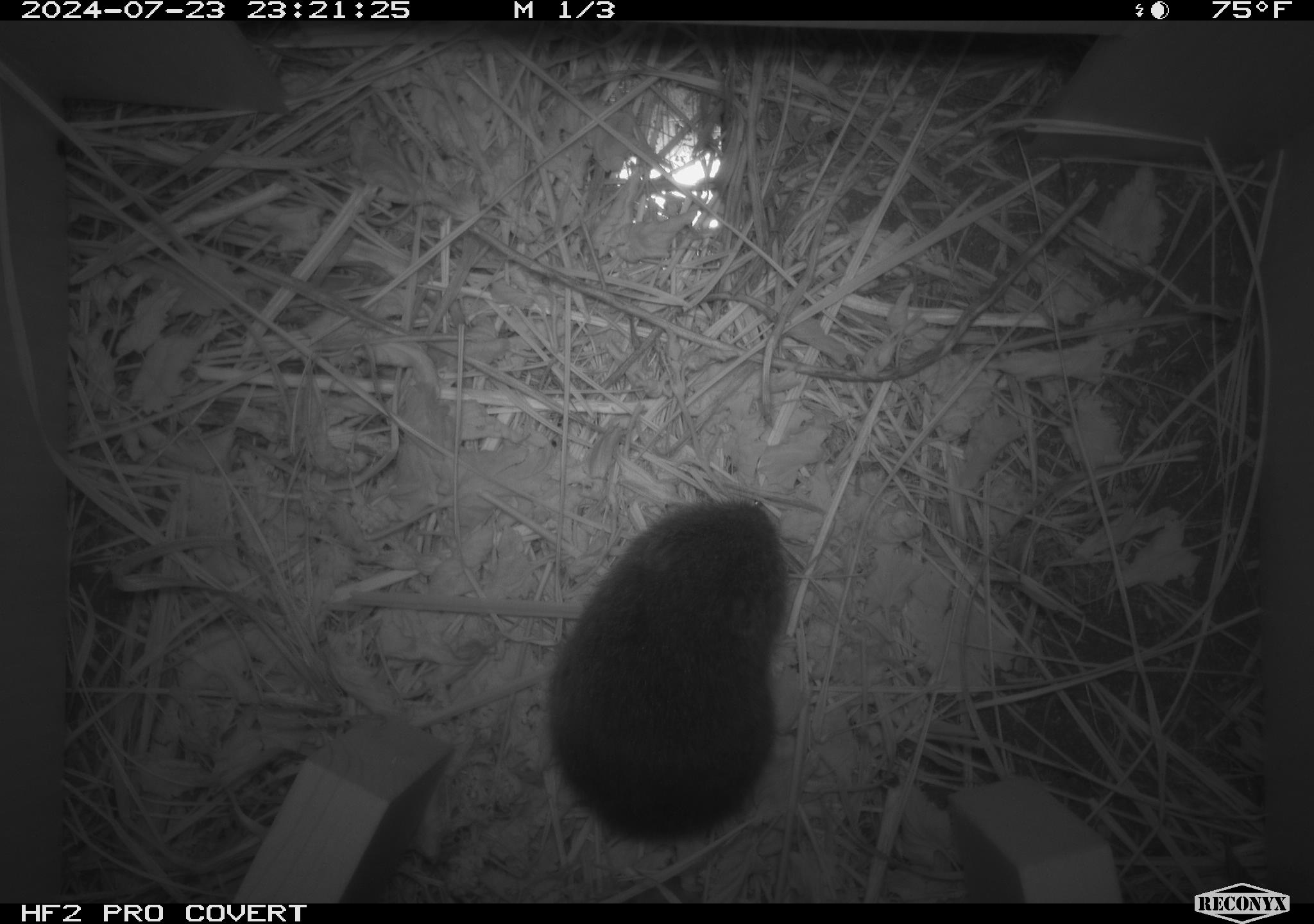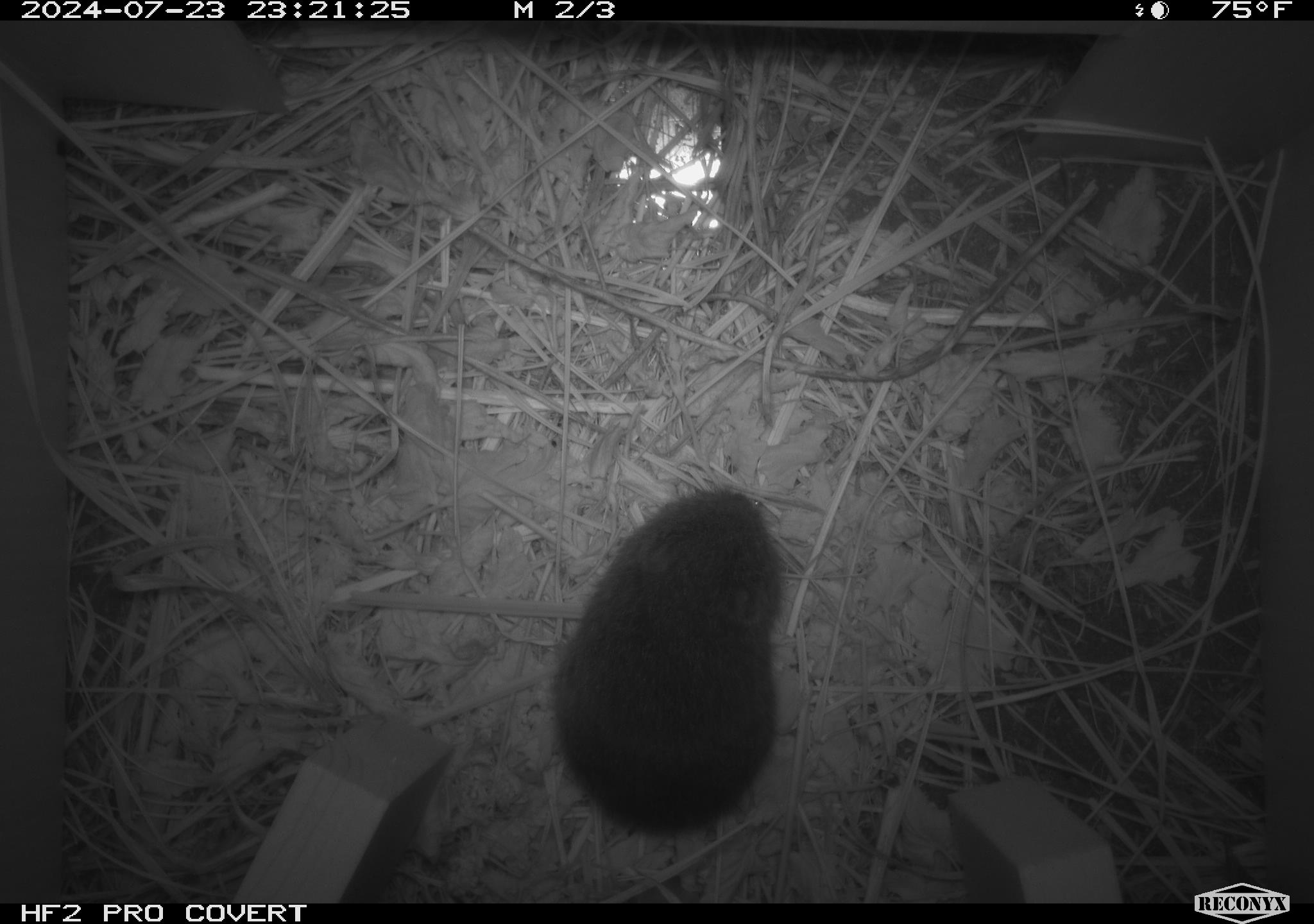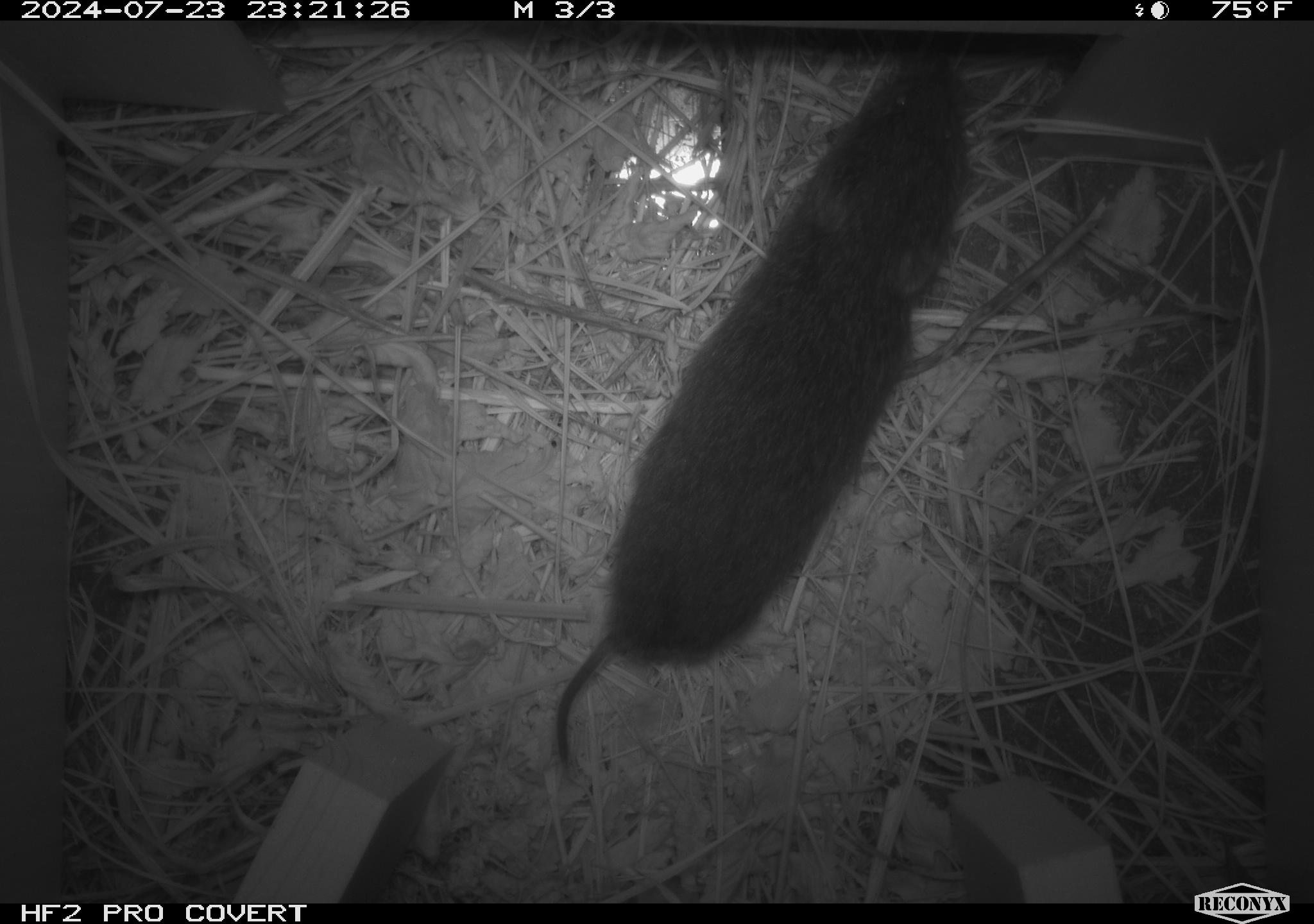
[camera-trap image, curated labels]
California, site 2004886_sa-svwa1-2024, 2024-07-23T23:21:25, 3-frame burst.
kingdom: Animalia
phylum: Chordata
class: Mammalia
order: Rodentia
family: Cricetidae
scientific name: Arvicolinae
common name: voles, lemmings, and muskrats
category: arvicolinae subfamily